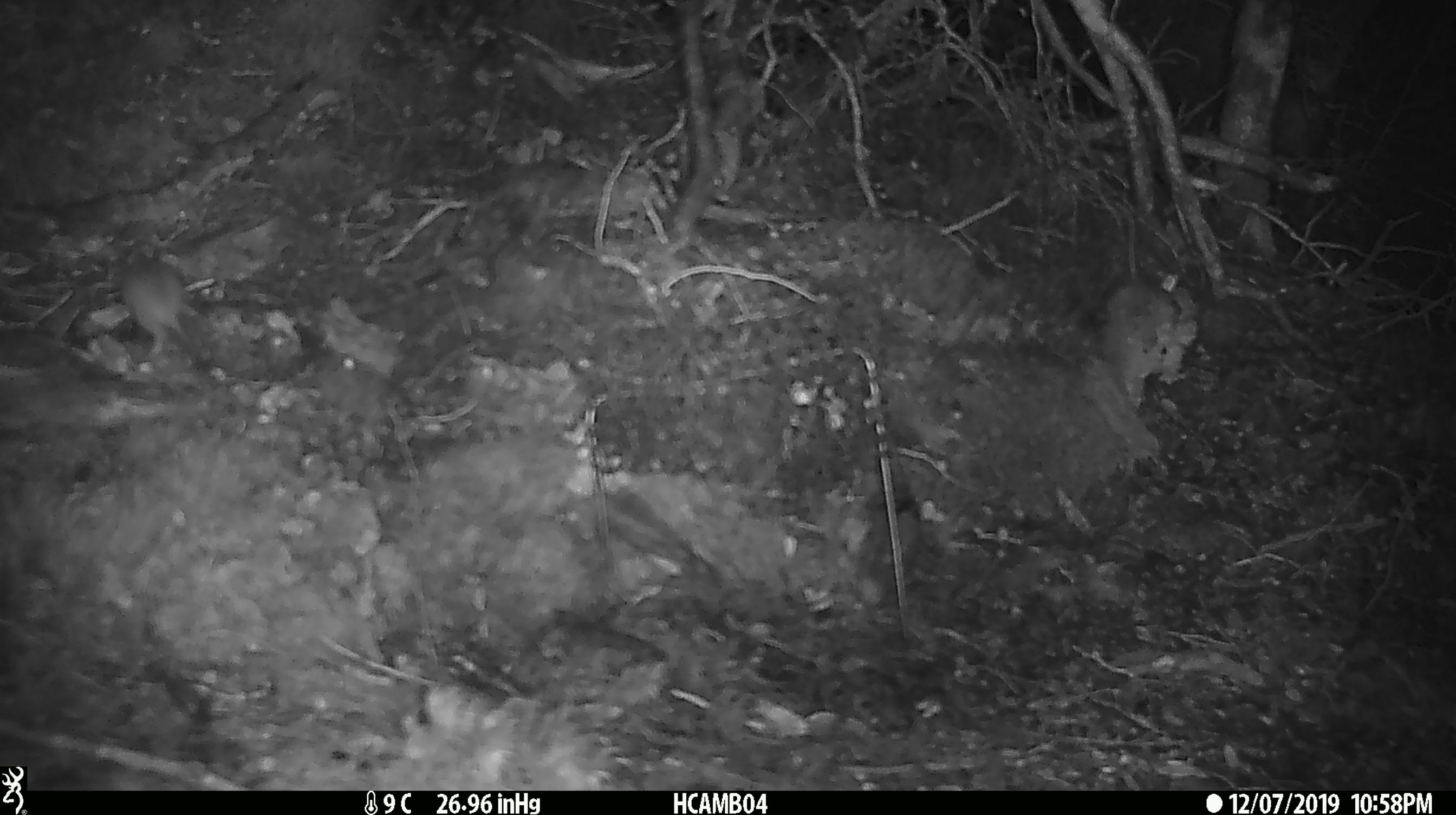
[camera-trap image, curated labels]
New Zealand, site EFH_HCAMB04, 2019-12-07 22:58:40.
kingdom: Animalia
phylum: Chordata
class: Mammalia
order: Rodentia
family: Muridae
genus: Mus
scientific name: Mus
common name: mouse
Mouse (Mus).